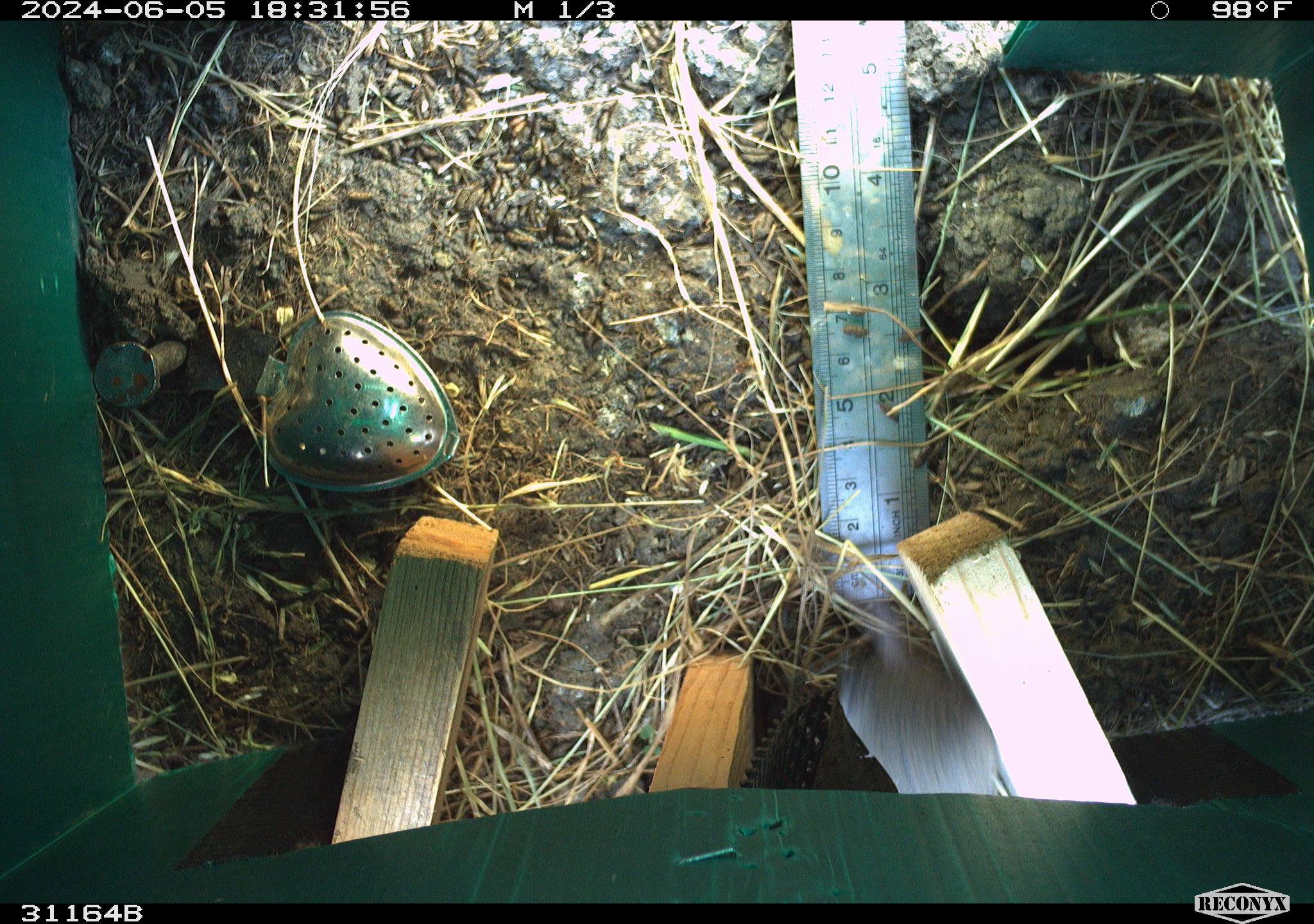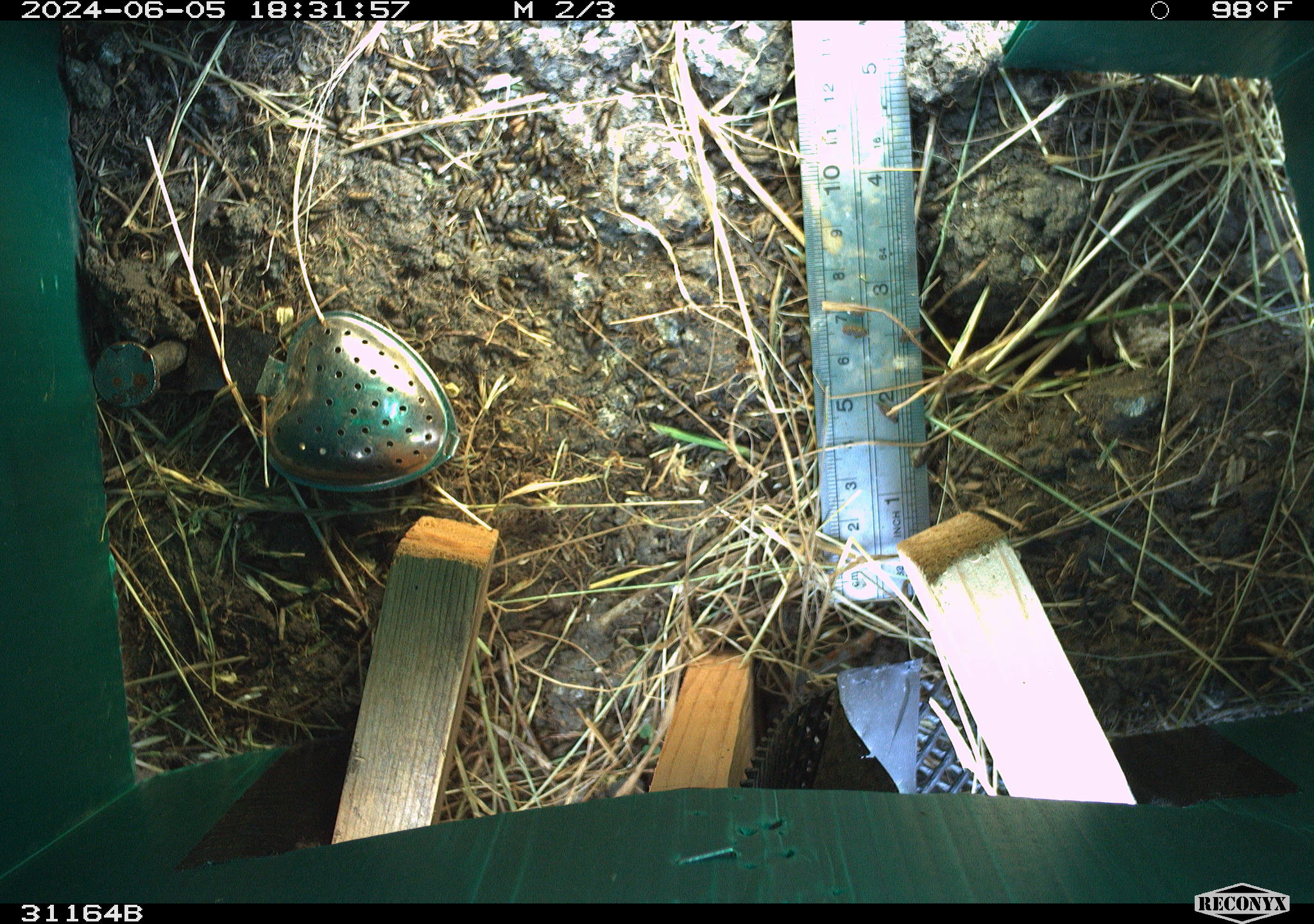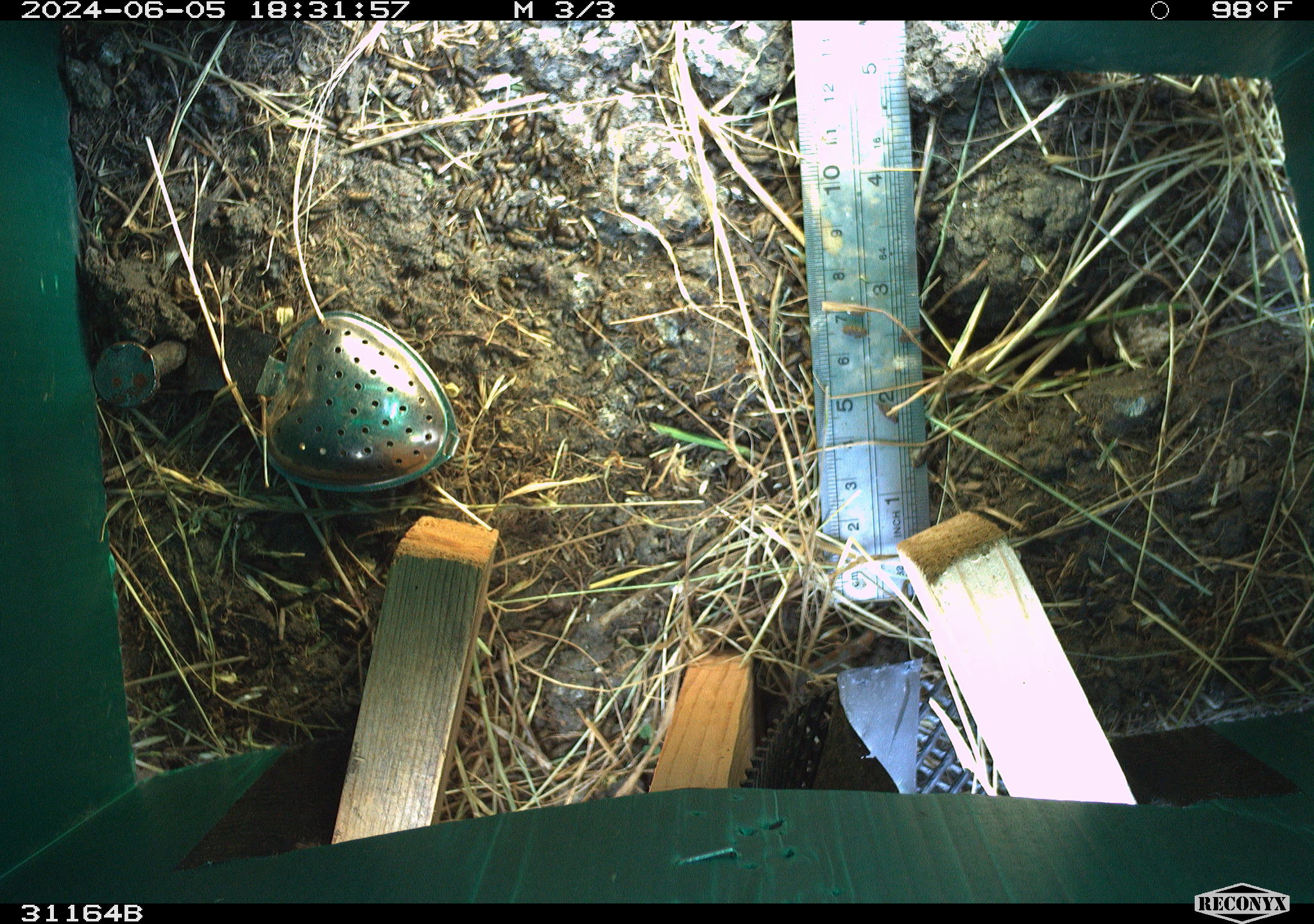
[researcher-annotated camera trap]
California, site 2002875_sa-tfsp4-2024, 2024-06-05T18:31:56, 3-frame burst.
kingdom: Animalia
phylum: Chordata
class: Mammalia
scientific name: Mammalia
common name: mammal